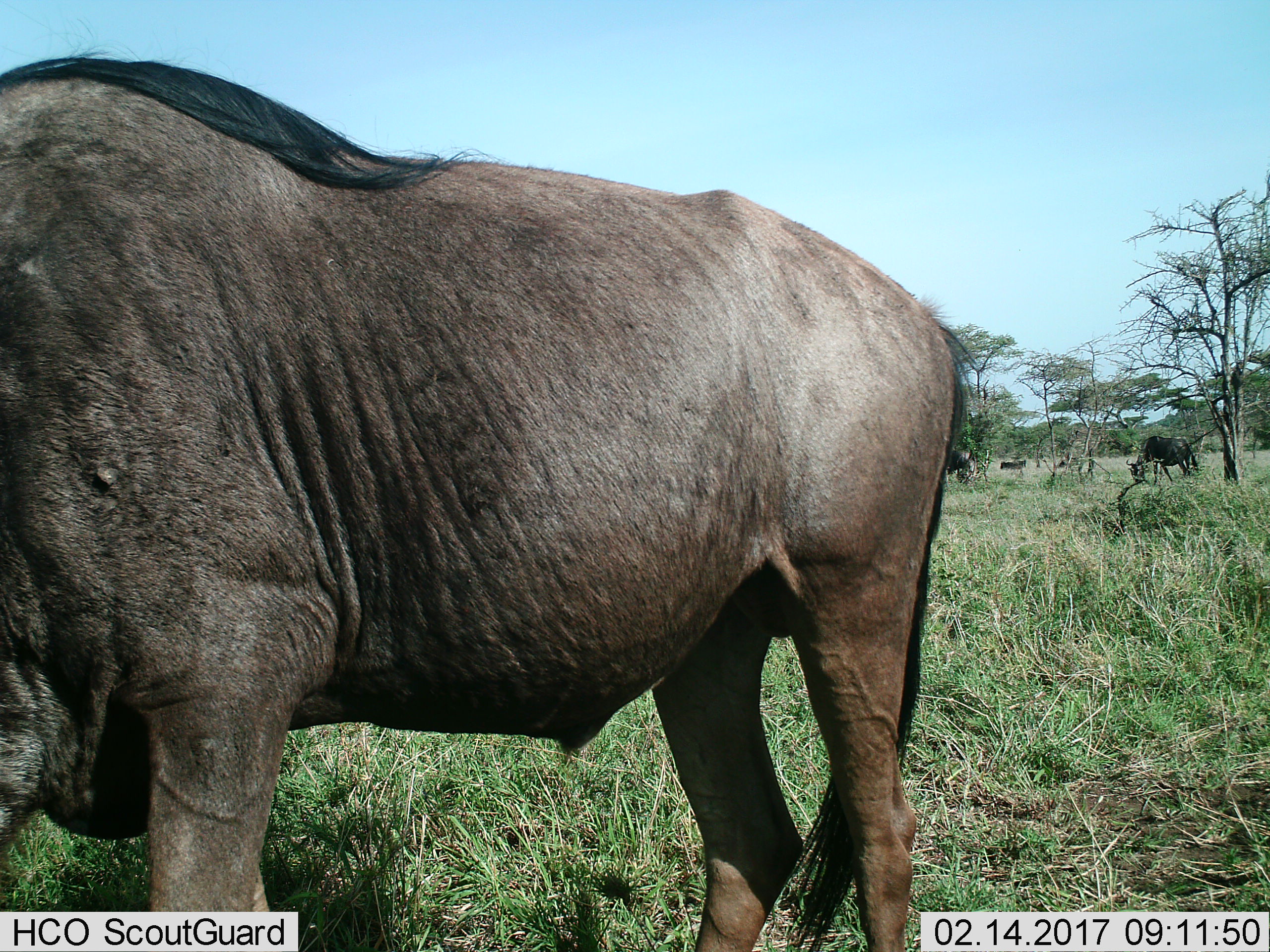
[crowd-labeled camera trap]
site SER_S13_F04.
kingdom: Animalia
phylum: Chordata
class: Mammalia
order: Artiodactyla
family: Bovidae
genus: Connochaetes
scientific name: Connochaetes taurinus taurinus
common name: blue wildebeest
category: wildebeestblue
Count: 3.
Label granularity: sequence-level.